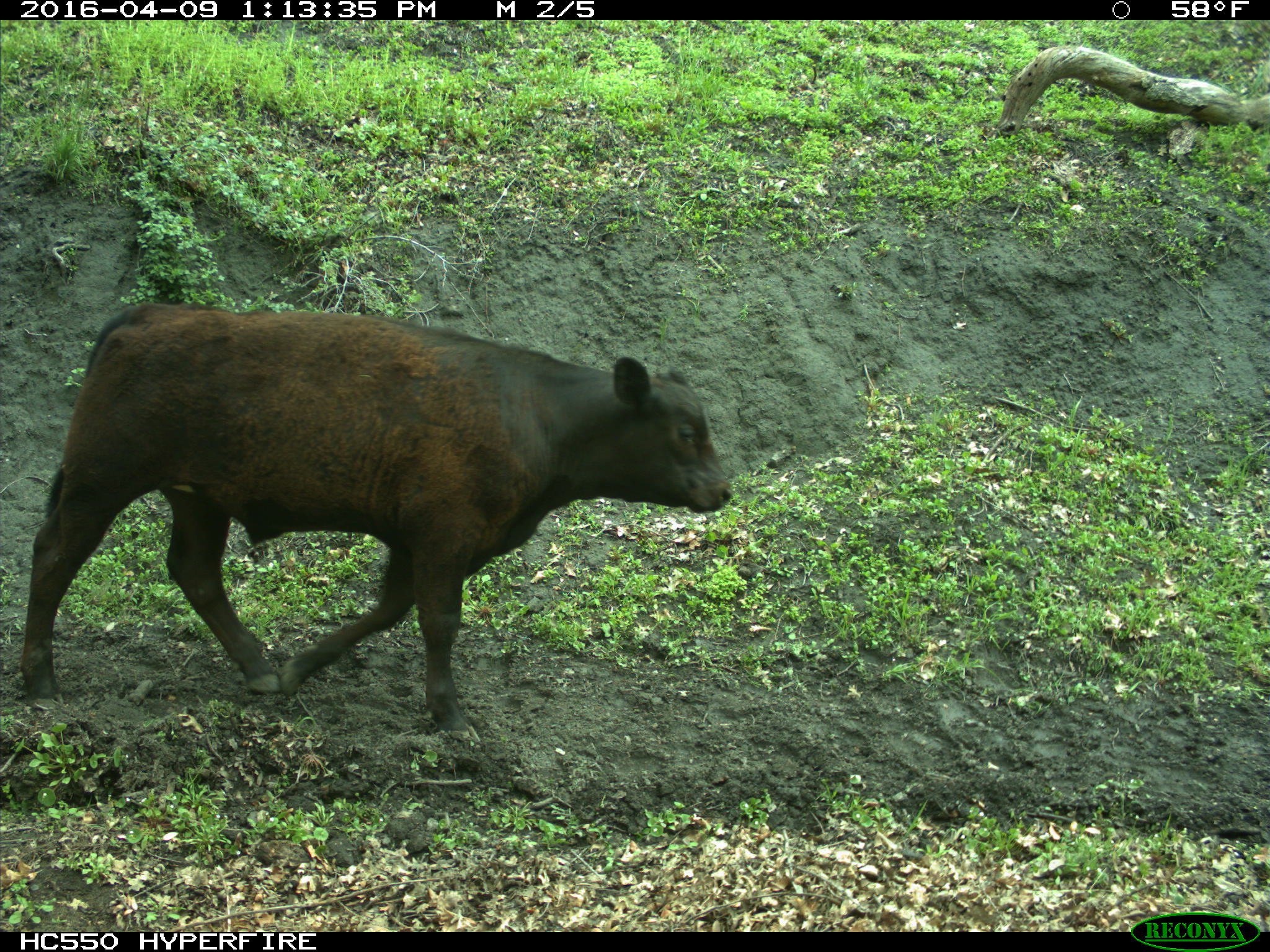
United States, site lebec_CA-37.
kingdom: Animalia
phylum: Chordata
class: Mammalia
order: Artiodactyla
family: Bovidae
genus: Bos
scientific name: Bos taurus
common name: domestic cow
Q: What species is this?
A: Bos taurus (domestic cow).